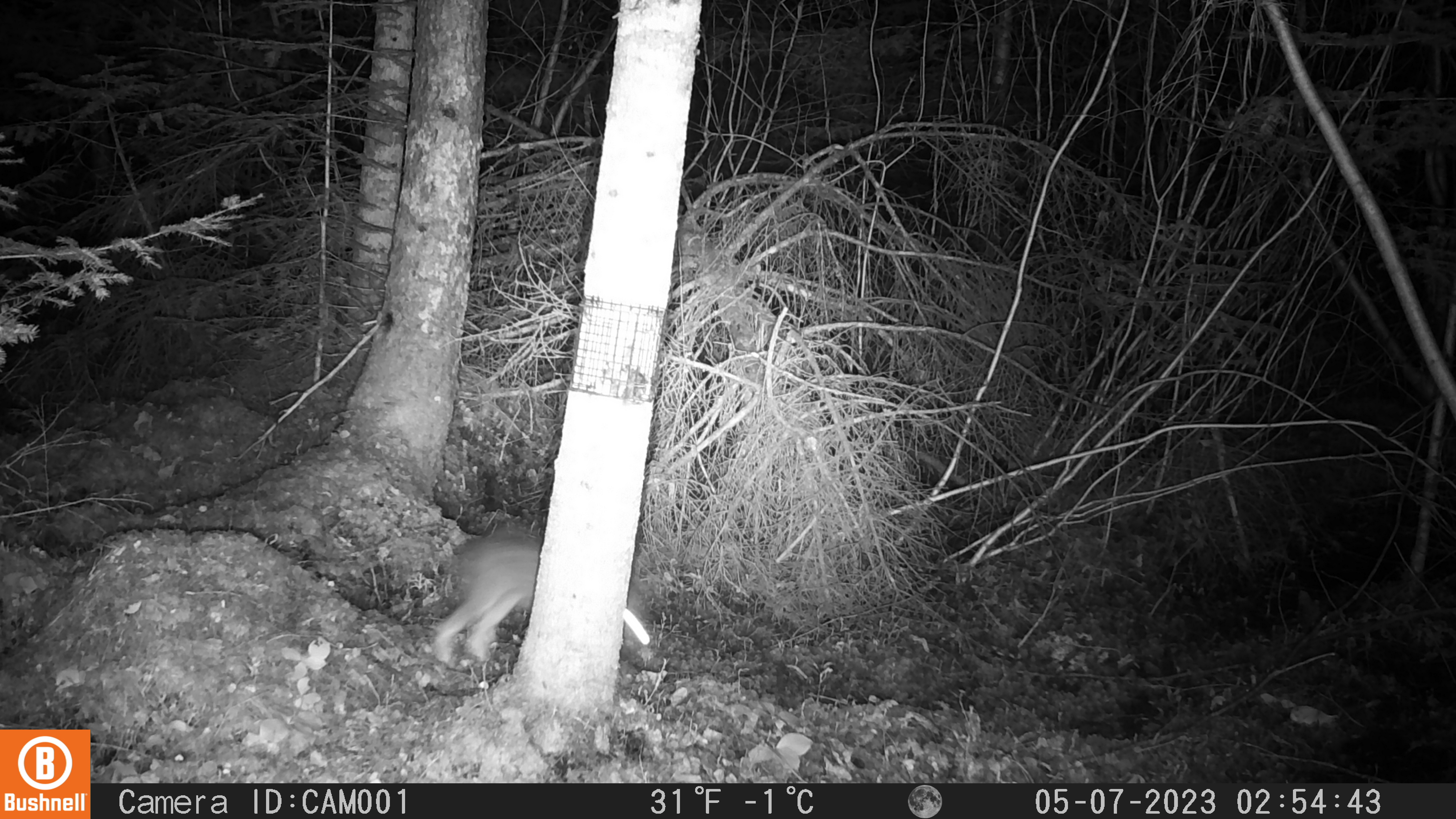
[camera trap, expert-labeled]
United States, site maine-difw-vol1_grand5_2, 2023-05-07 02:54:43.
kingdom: Animalia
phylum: Chordata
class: Mammalia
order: Lagomorpha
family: Leporidae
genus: Lepus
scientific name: Lepus americanus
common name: snowshoe hare